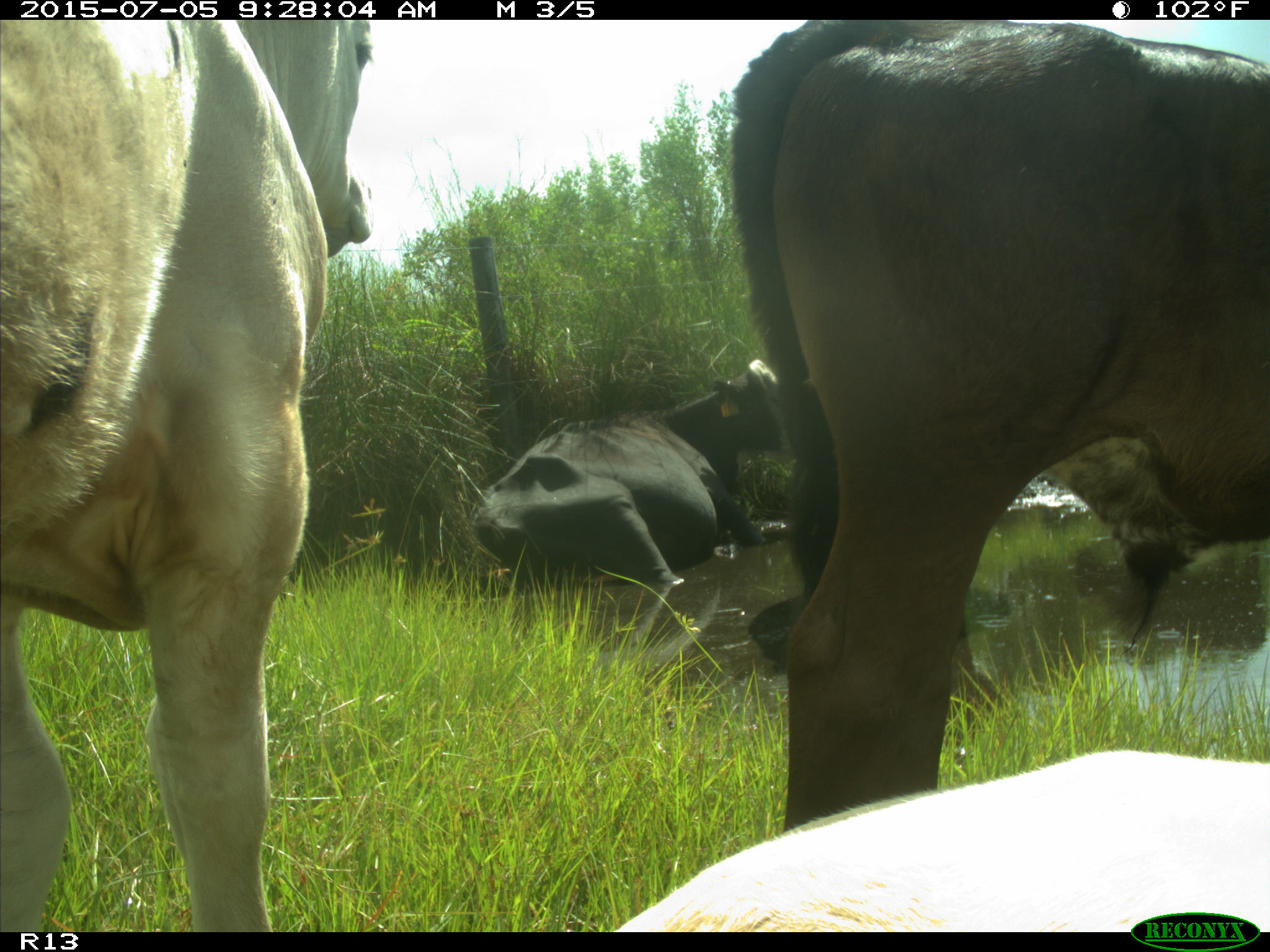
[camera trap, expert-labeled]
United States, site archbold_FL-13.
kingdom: Animalia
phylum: Chordata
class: Mammalia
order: Artiodactyla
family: Bovidae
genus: Bos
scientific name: Bos taurus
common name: domestic cow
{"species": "Bos taurus (domestic cow)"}